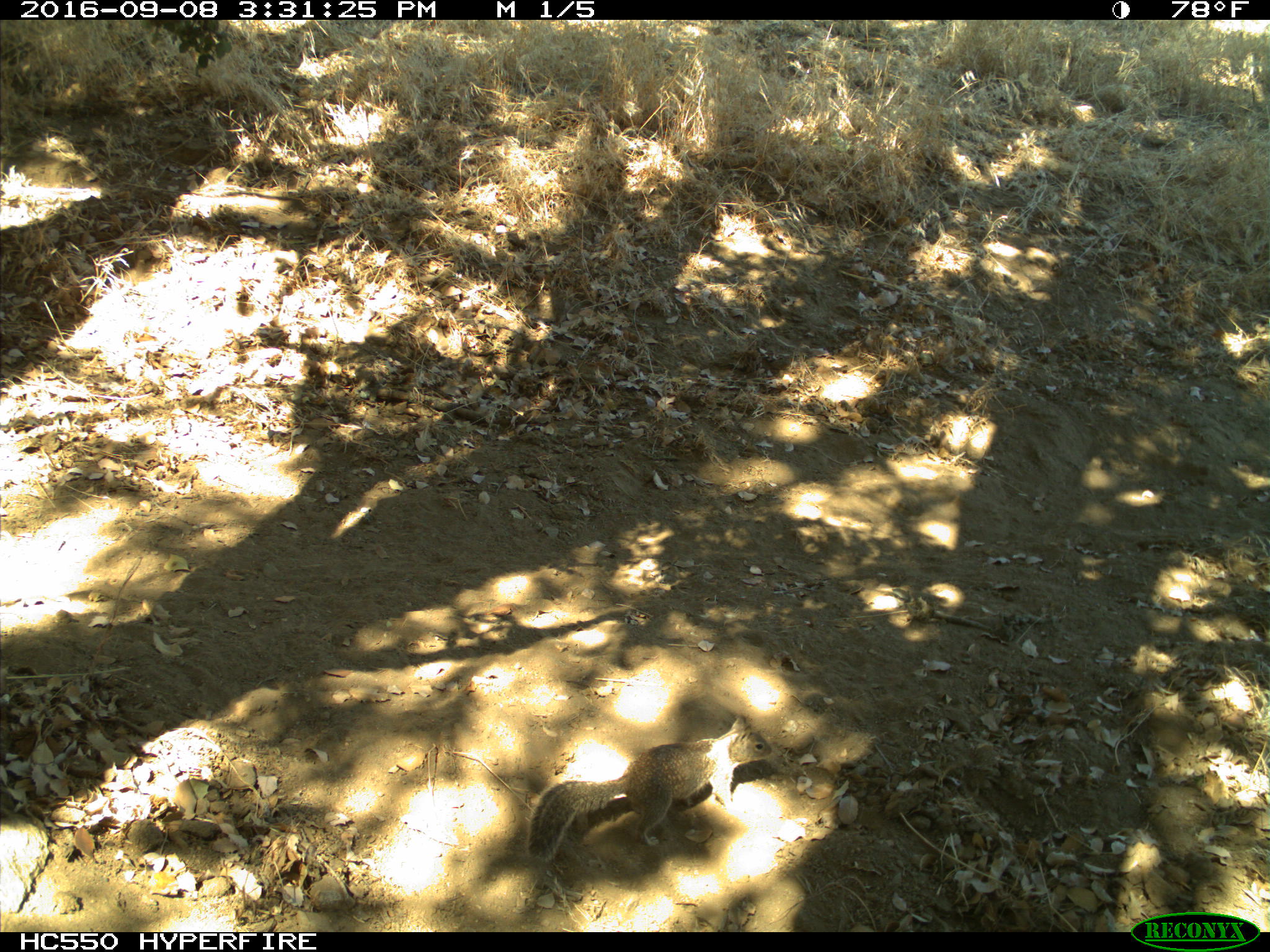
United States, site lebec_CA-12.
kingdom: Animalia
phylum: Chordata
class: Mammalia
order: Rodentia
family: Sciuridae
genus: Otospermophilus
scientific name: Otospermophilus beecheyi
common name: california ground squirrel